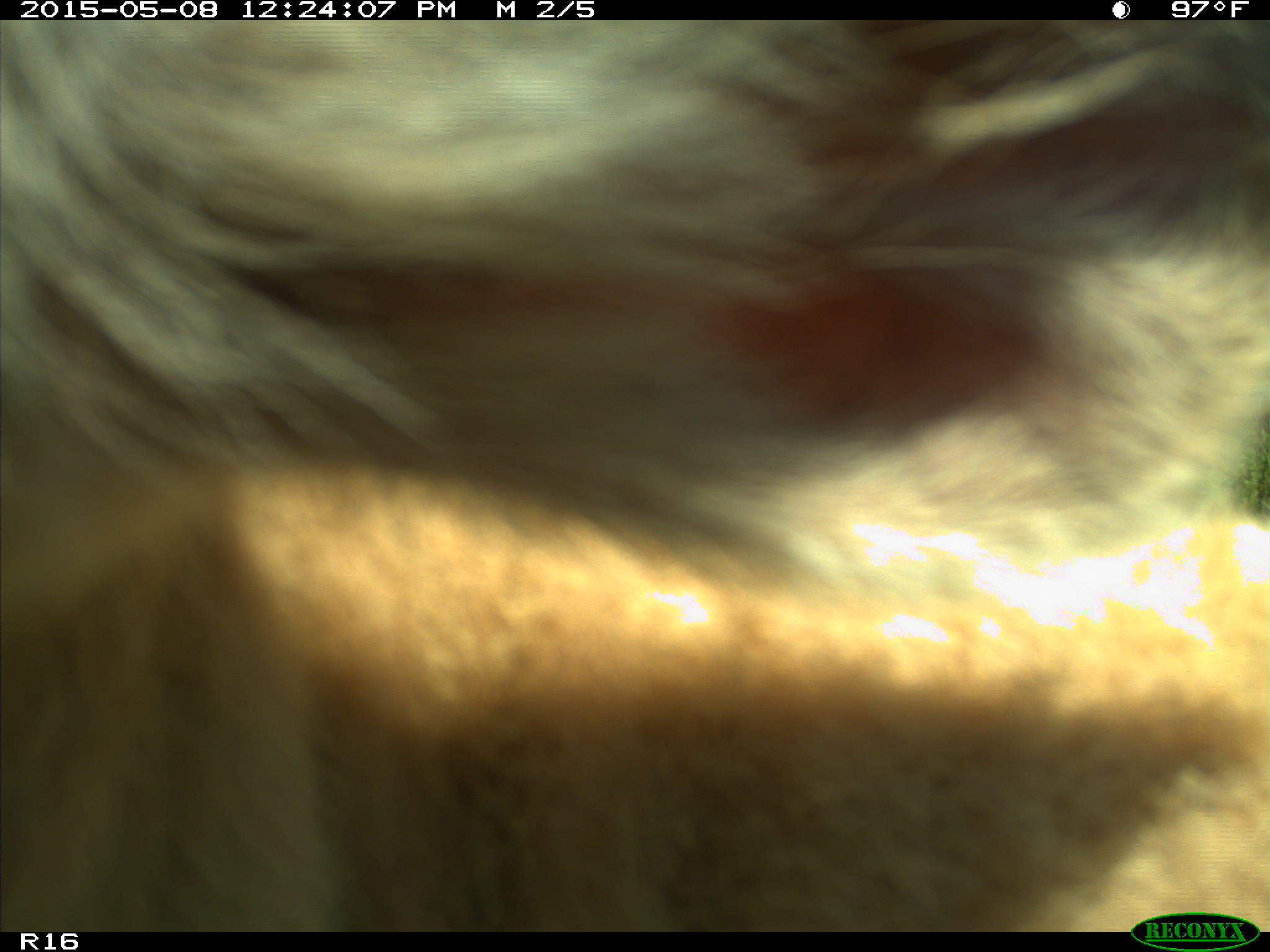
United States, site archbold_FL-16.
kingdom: Animalia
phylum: Chordata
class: Mammalia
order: Artiodactyla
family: Bovidae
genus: Bos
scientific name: Bos taurus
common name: domestic cow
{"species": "Bos taurus (domestic cow)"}